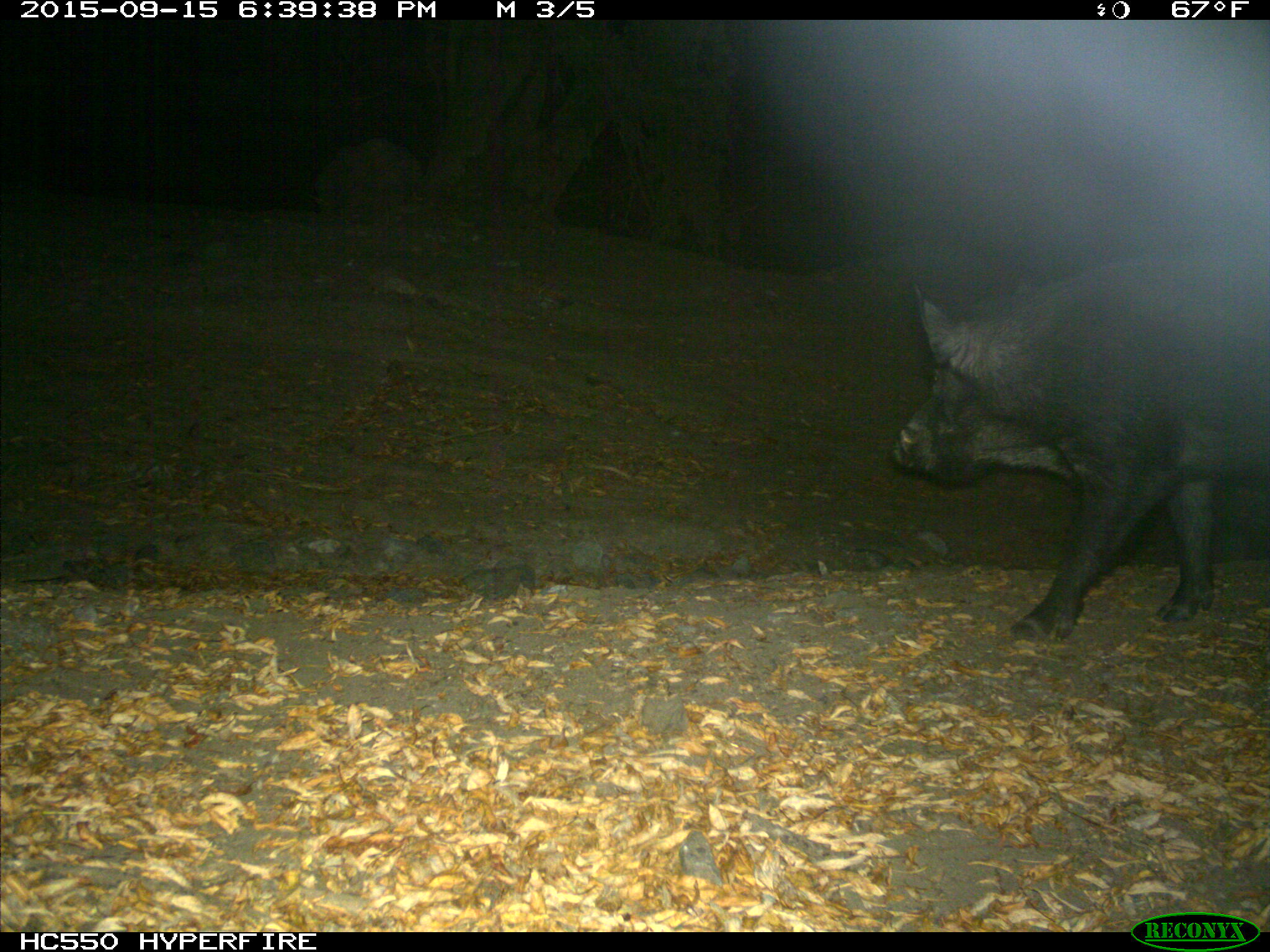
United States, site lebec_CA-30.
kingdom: Animalia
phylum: Chordata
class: Mammalia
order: Artiodactyla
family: Suidae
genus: Sus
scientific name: Sus scrofa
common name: wild boar